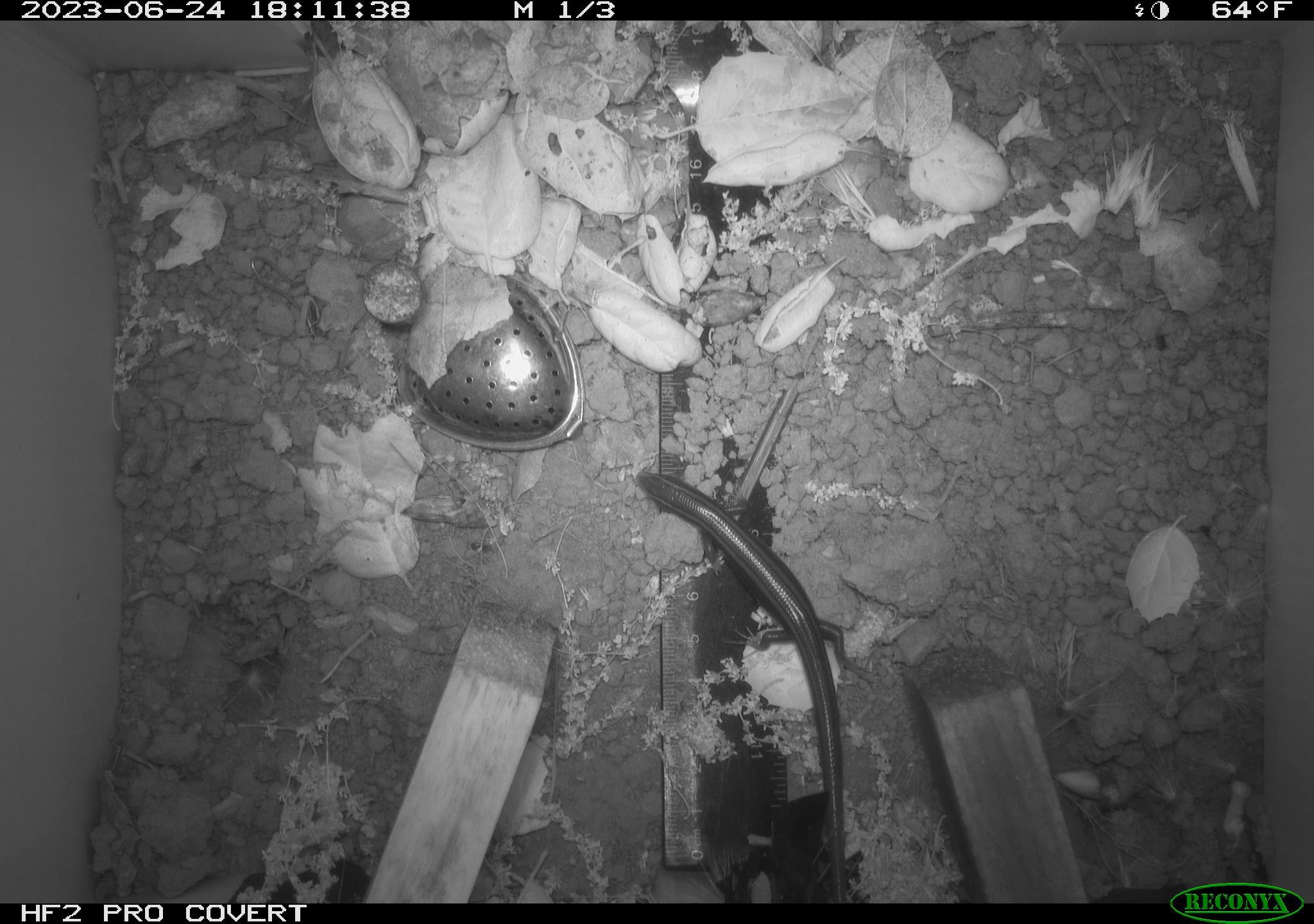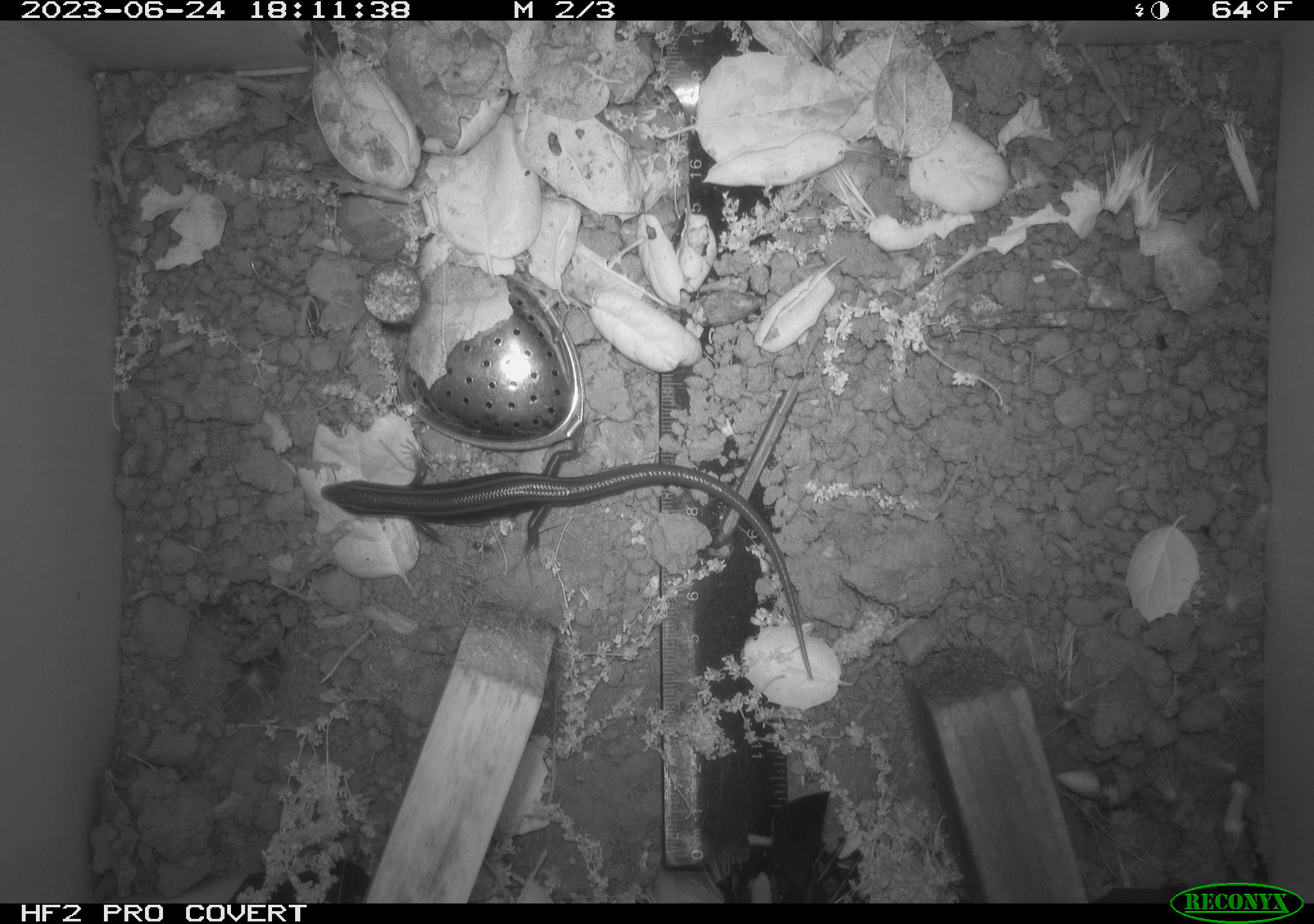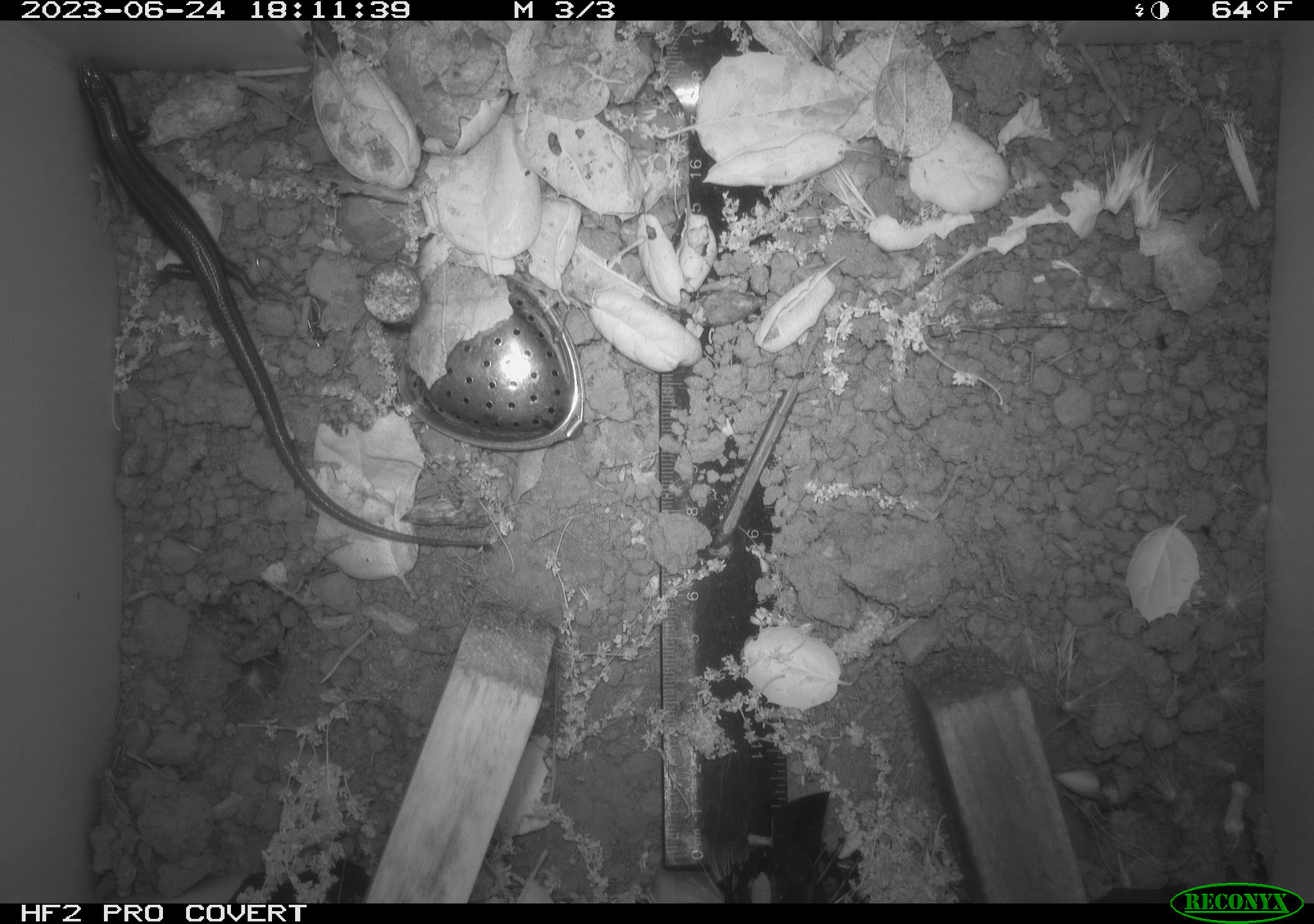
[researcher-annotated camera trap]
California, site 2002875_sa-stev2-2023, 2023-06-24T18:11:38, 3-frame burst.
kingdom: Animalia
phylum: Chordata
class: Reptilia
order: Squamata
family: Scincidae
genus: Plestiodon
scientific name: Plestiodon skiltonianus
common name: western skink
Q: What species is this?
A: Western skink (Plestiodon skiltonianus).